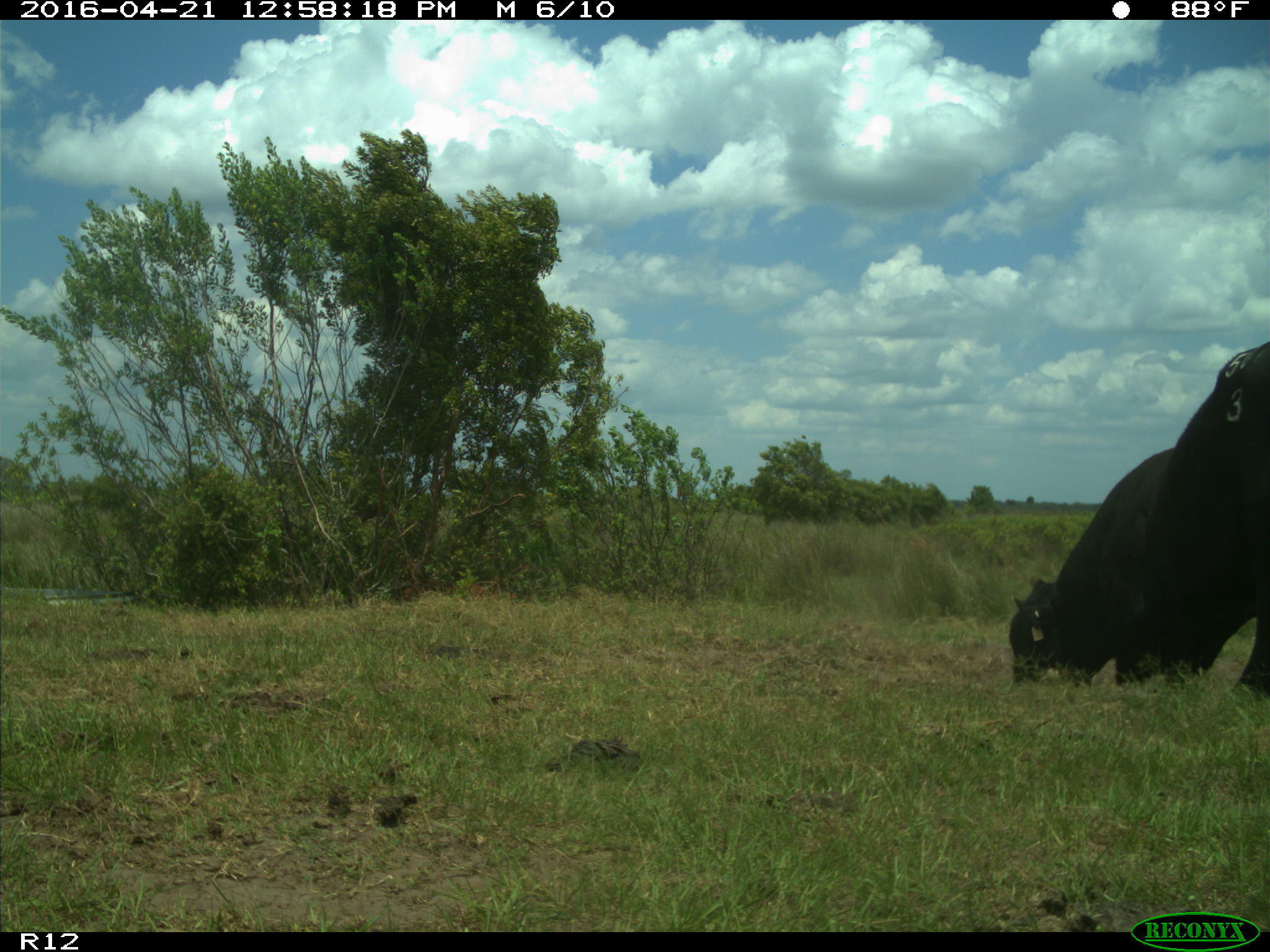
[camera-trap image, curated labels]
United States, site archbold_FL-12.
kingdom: Animalia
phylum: Chordata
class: Mammalia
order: Artiodactyla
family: Bovidae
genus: Bos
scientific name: Bos taurus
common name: domestic cow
Bos taurus (domestic cow).